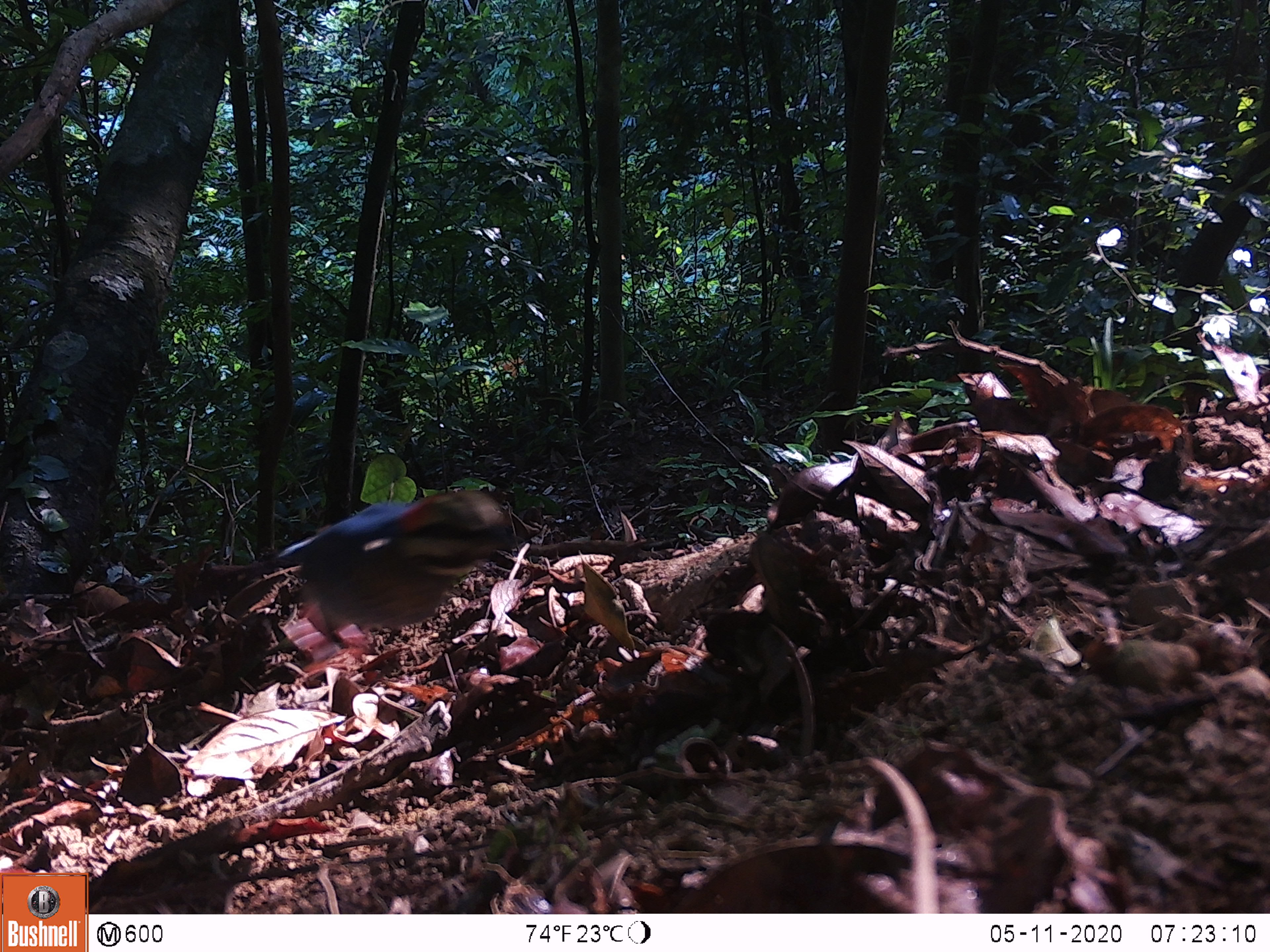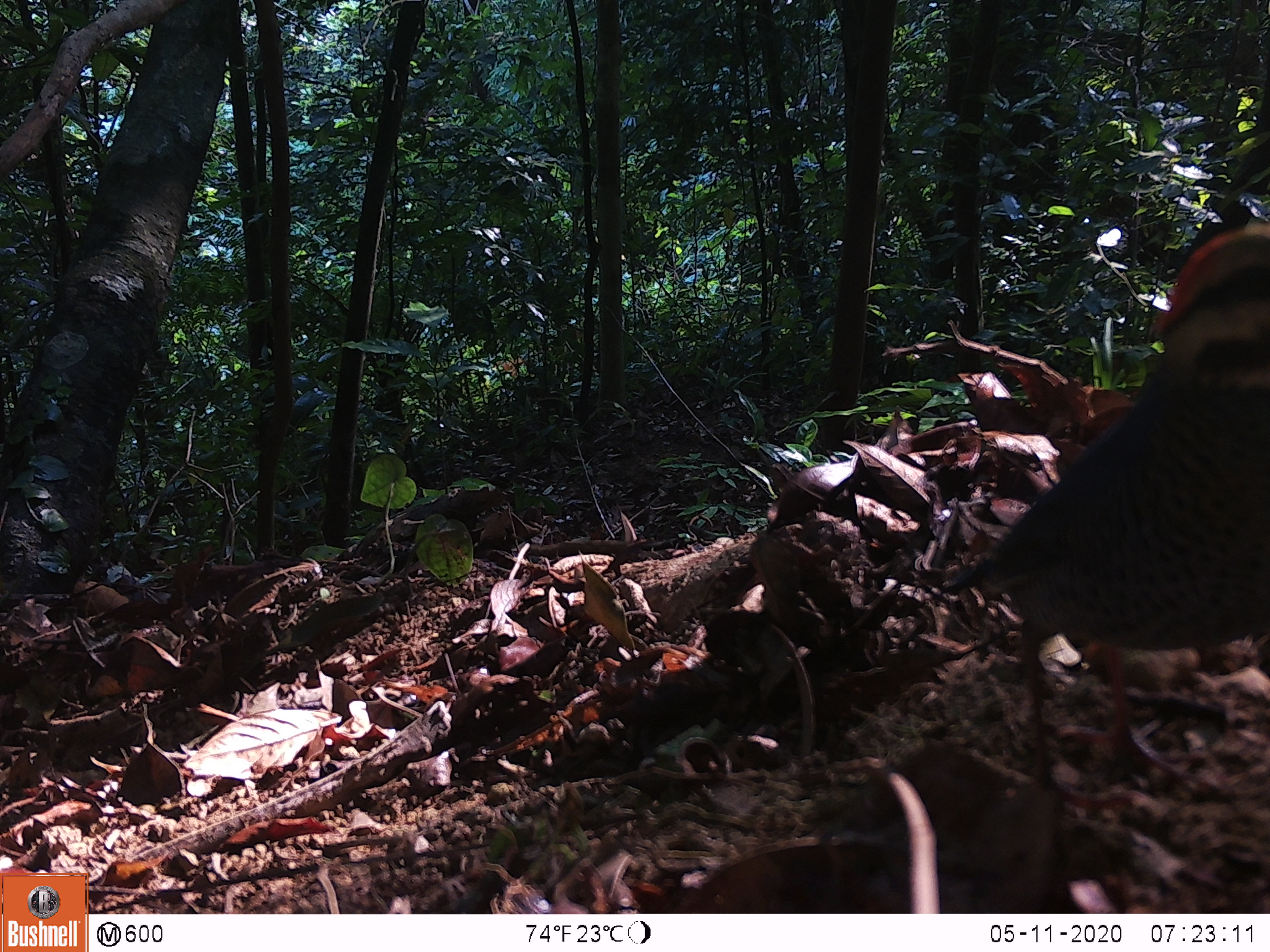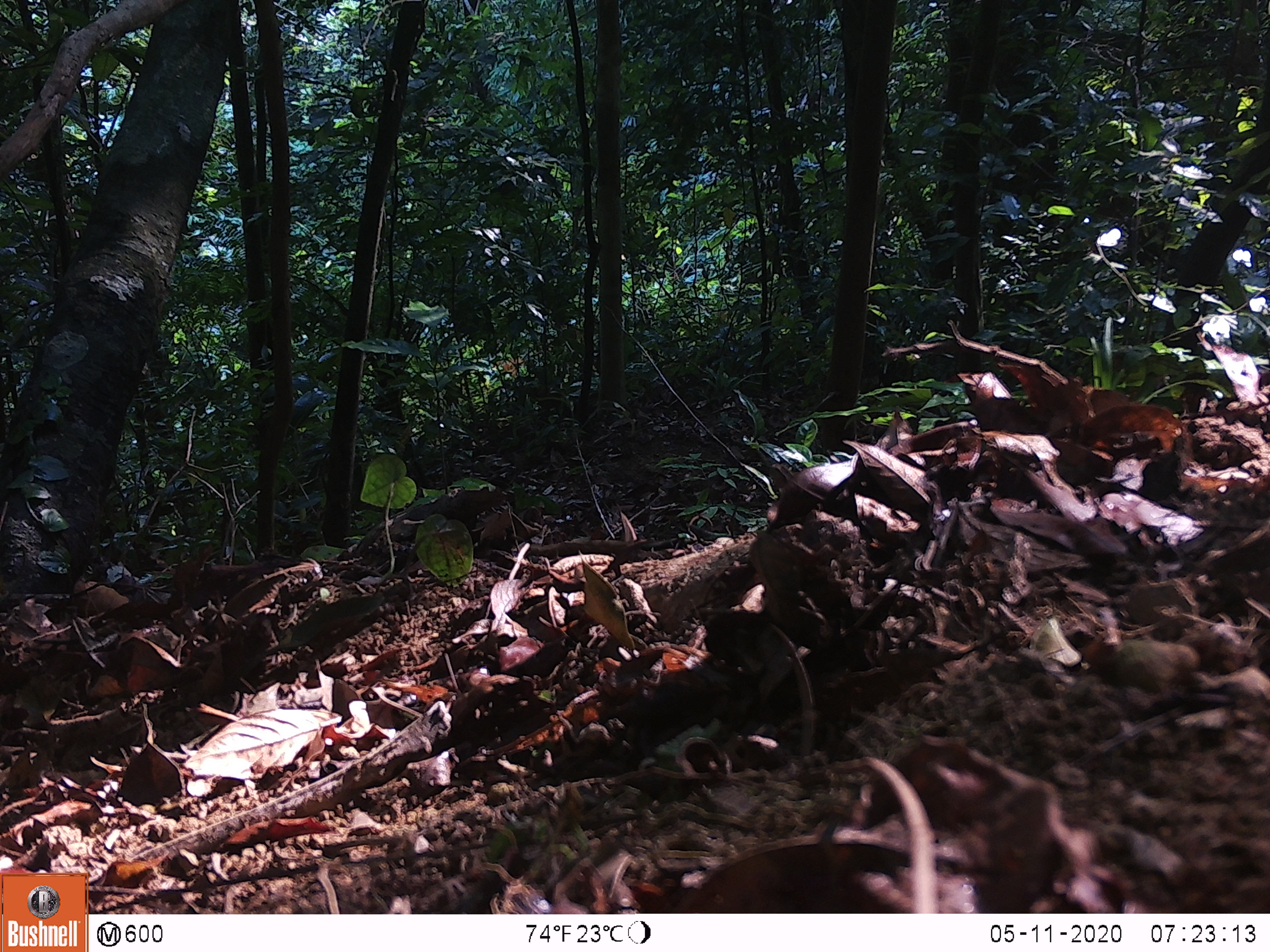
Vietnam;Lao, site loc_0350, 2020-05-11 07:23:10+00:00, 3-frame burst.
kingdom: Animalia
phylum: Chordata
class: Aves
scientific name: Aves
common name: bird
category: unidentified bird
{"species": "unidentified bird (bird) (Aves)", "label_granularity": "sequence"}